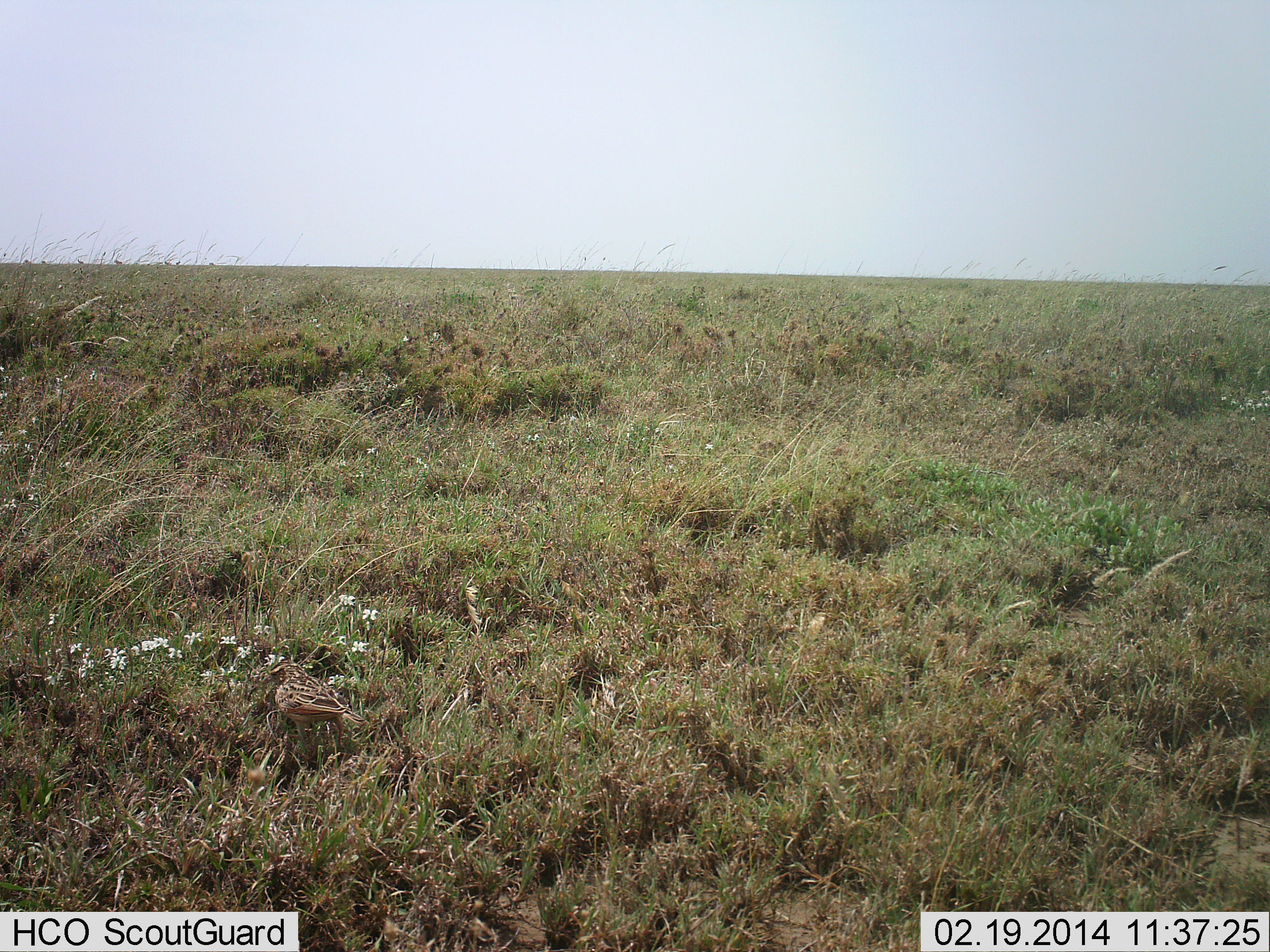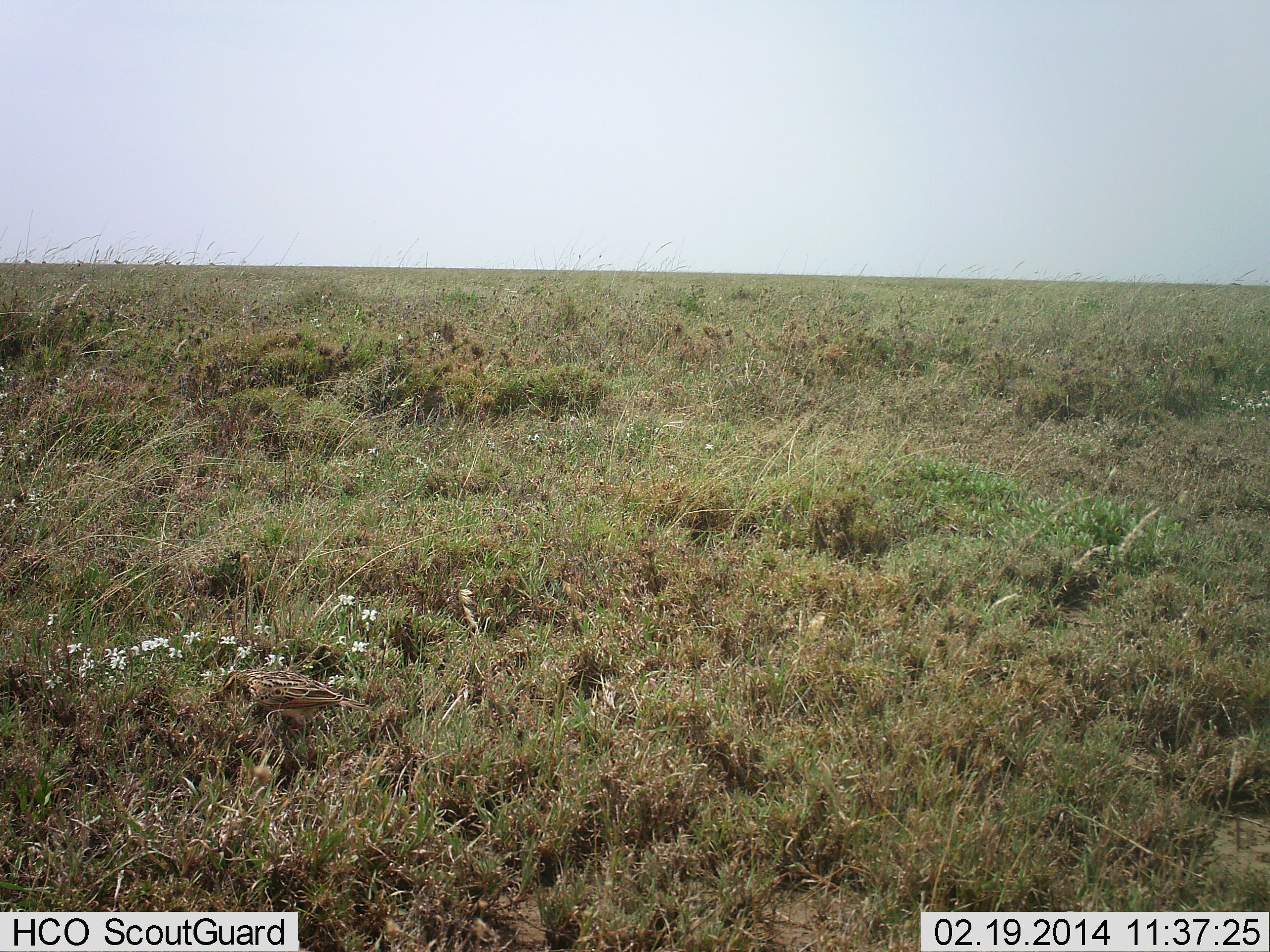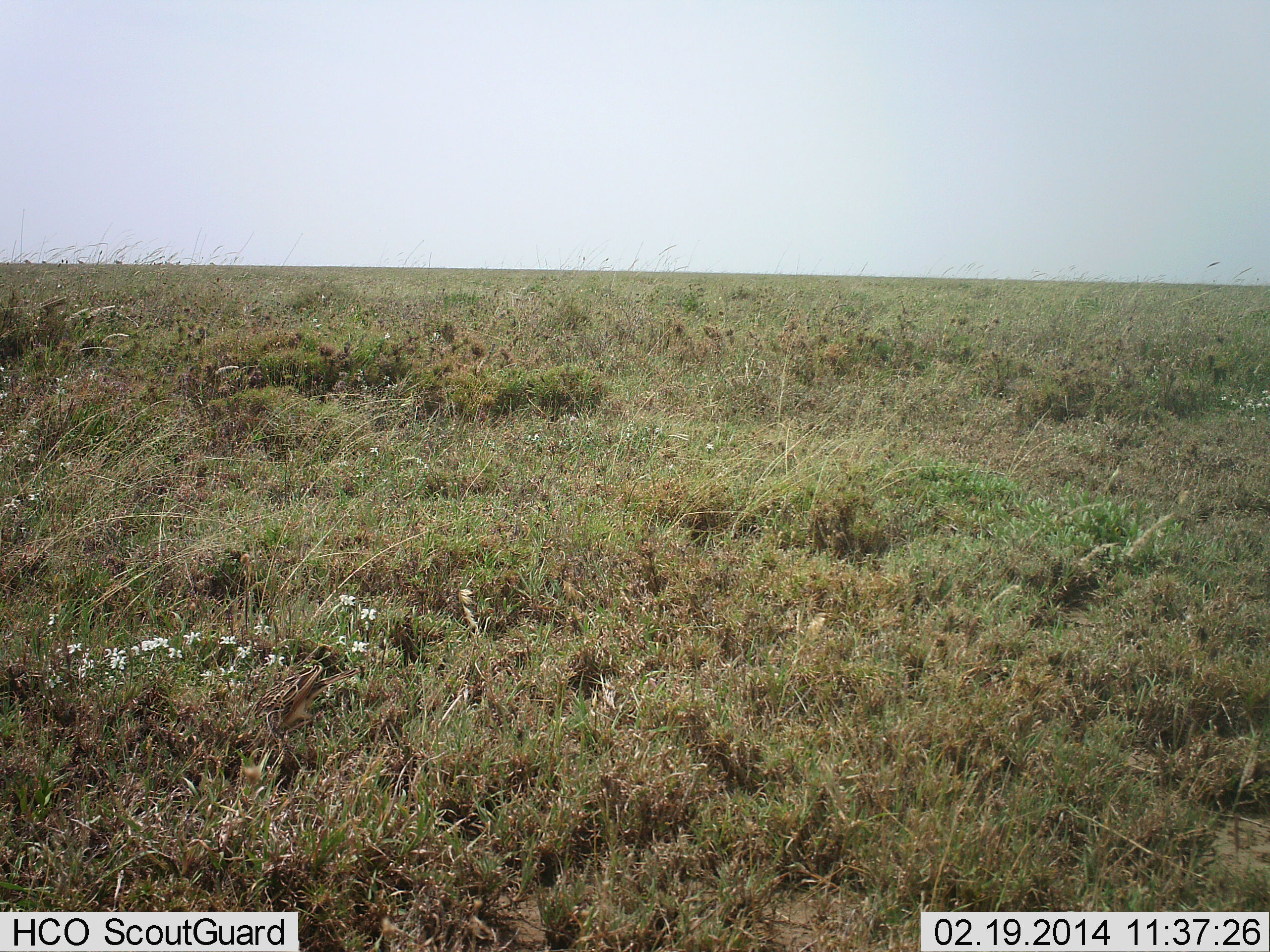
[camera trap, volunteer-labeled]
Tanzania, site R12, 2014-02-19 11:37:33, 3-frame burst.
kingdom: Animalia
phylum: Chordata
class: Aves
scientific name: Aves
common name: bird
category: otherbird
Otherbird (bird) (Aves), count 1. Behavior (volunteer vote fractions): standing 46%, resting 8%, moving 35%, interacting 4%. Young present (vote fraction): 0%. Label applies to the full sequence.